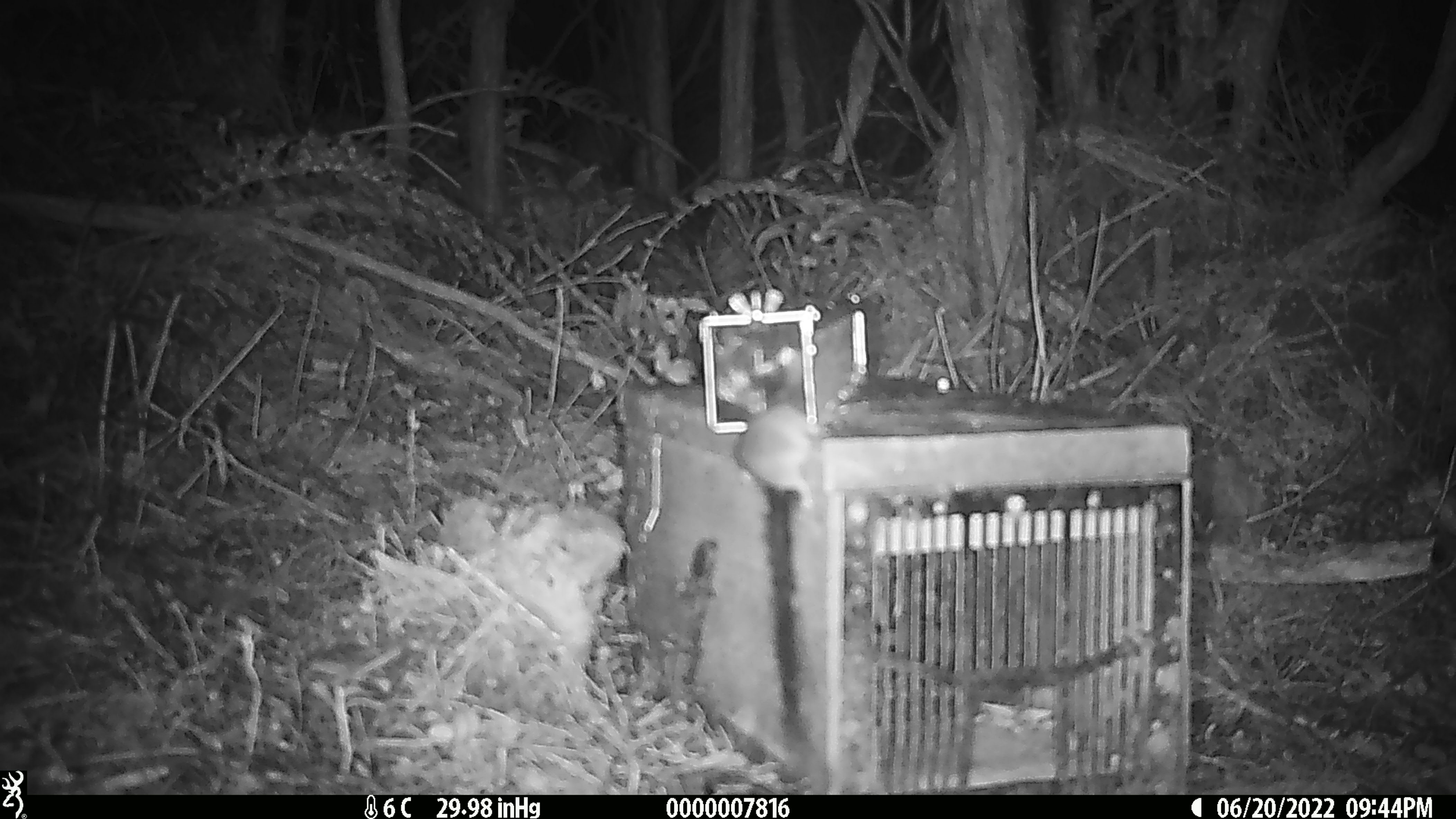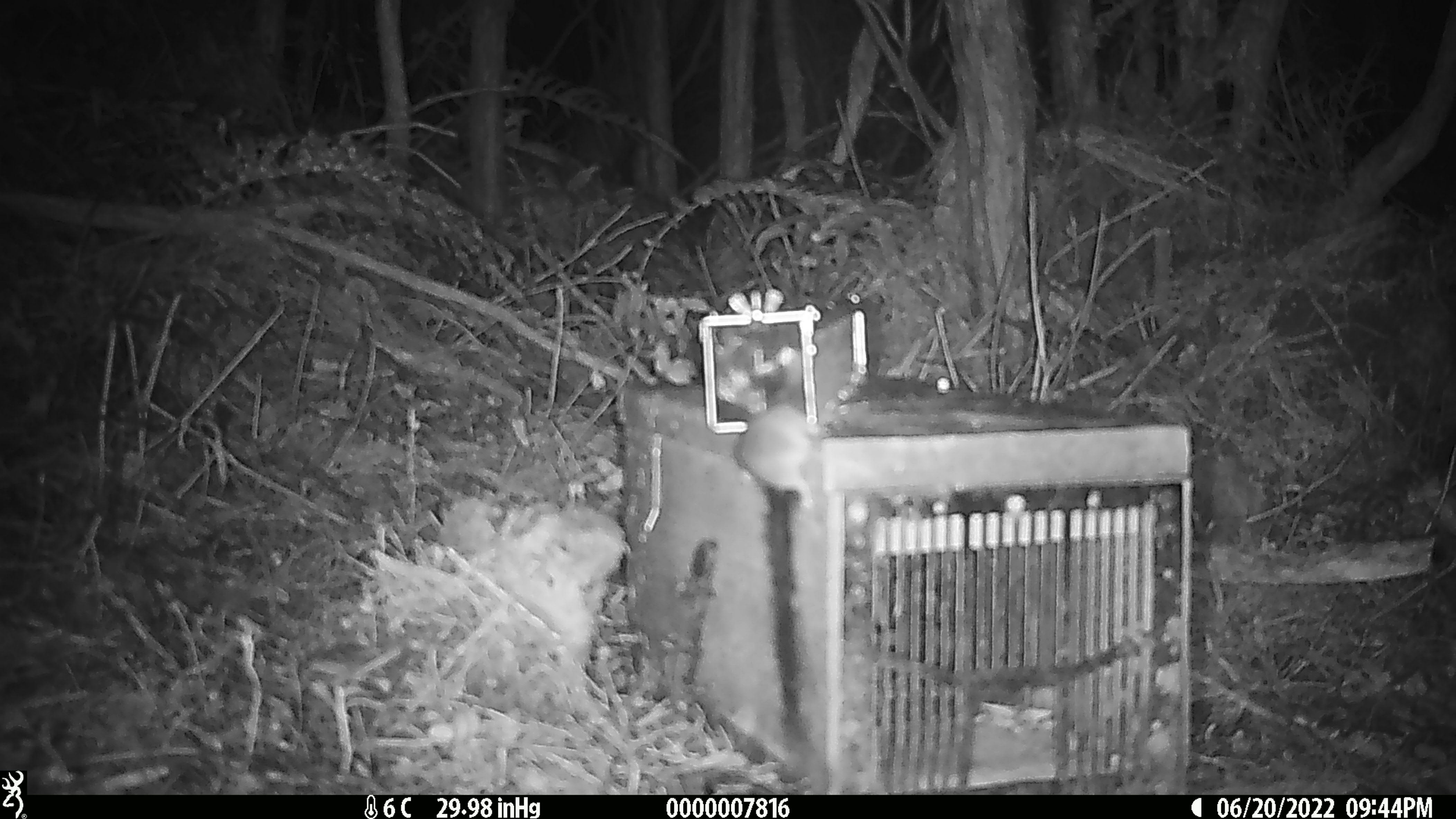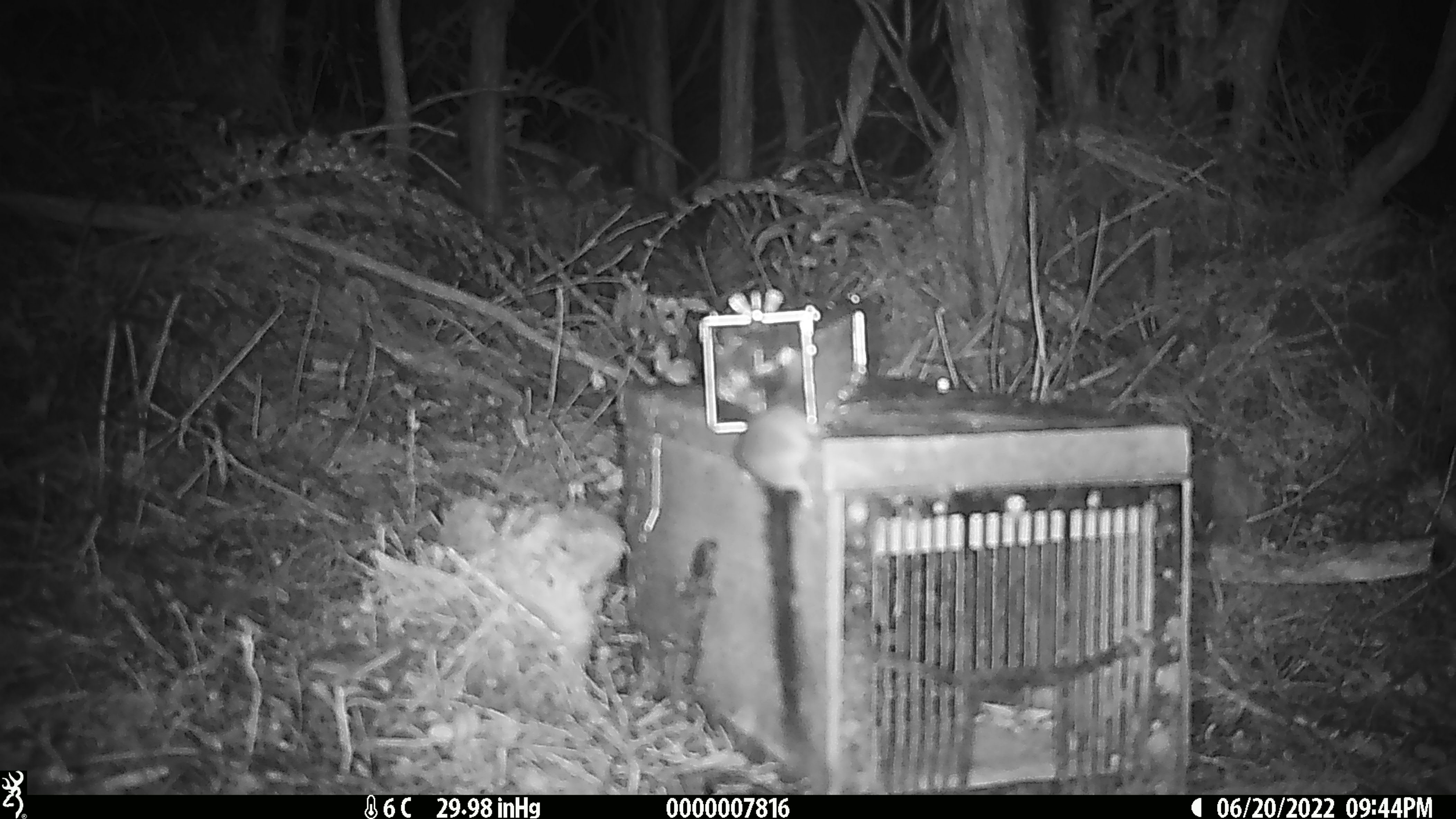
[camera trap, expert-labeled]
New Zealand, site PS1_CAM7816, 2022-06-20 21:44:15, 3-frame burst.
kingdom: Animalia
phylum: Chordata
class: Mammalia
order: Rodentia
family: Muridae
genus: Mus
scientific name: Mus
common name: mouse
Mouse (Mus).